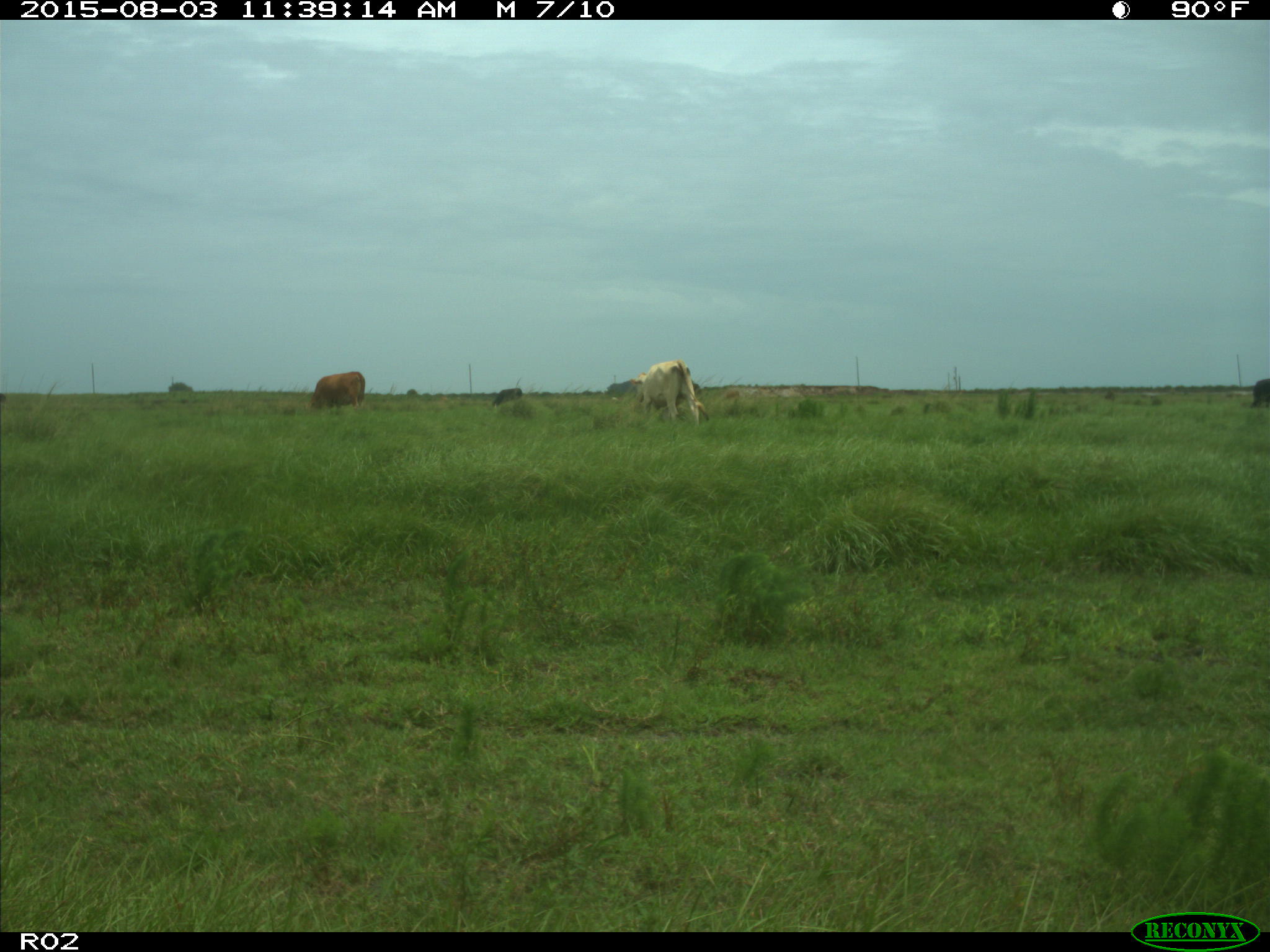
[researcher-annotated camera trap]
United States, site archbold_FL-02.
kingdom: Animalia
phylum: Chordata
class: Mammalia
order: Artiodactyla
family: Bovidae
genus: Bos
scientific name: Bos taurus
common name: domestic cow